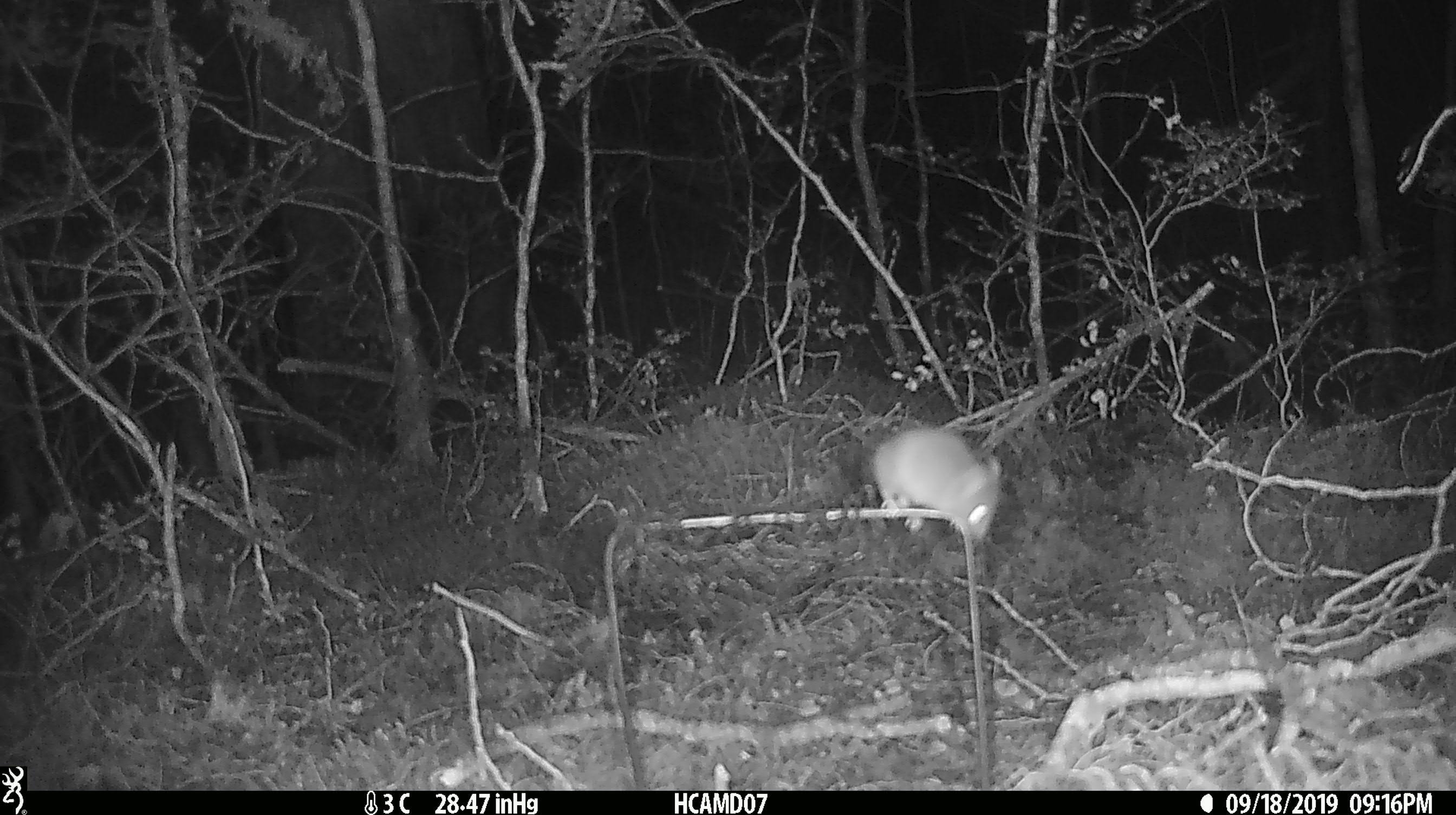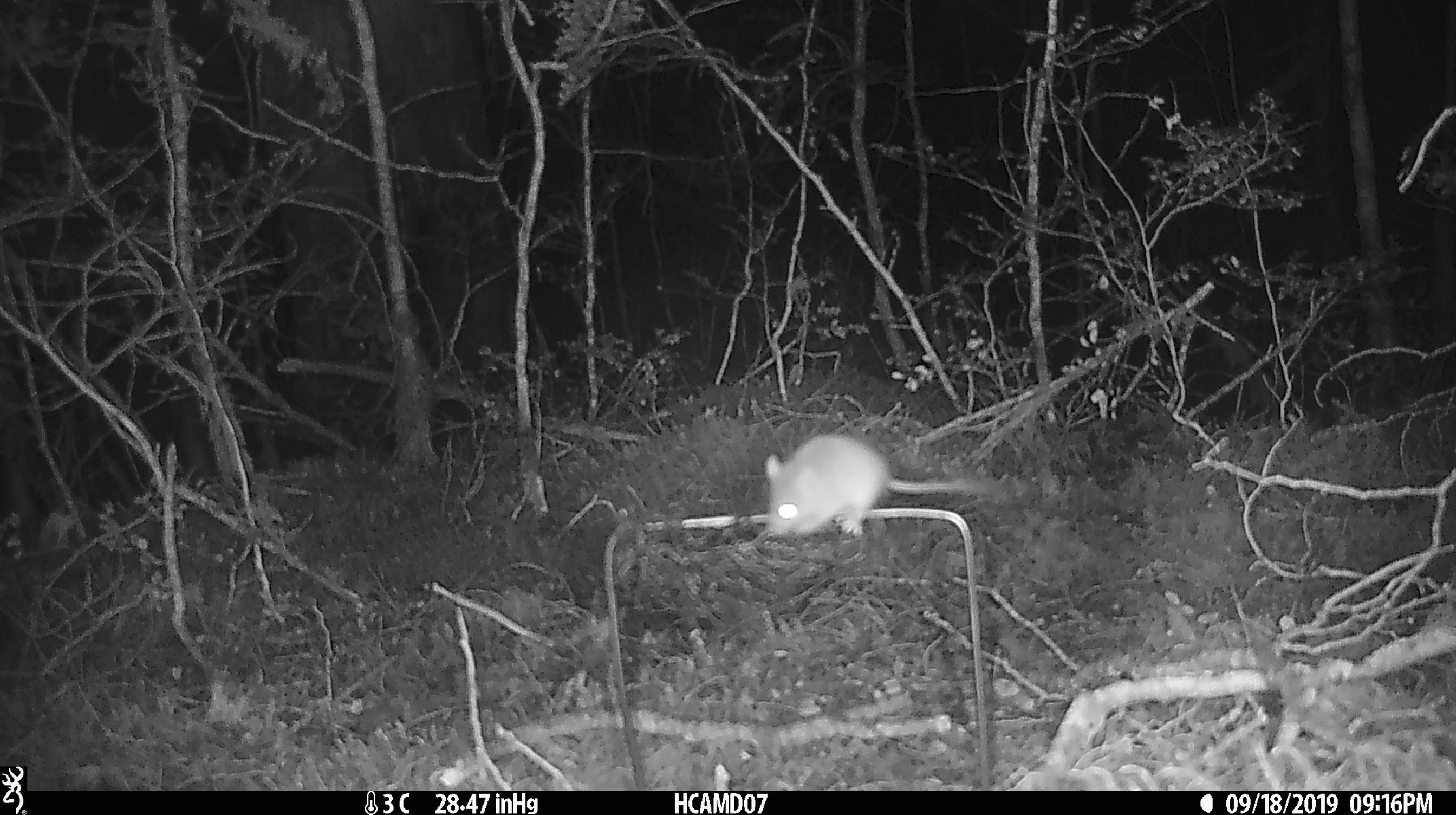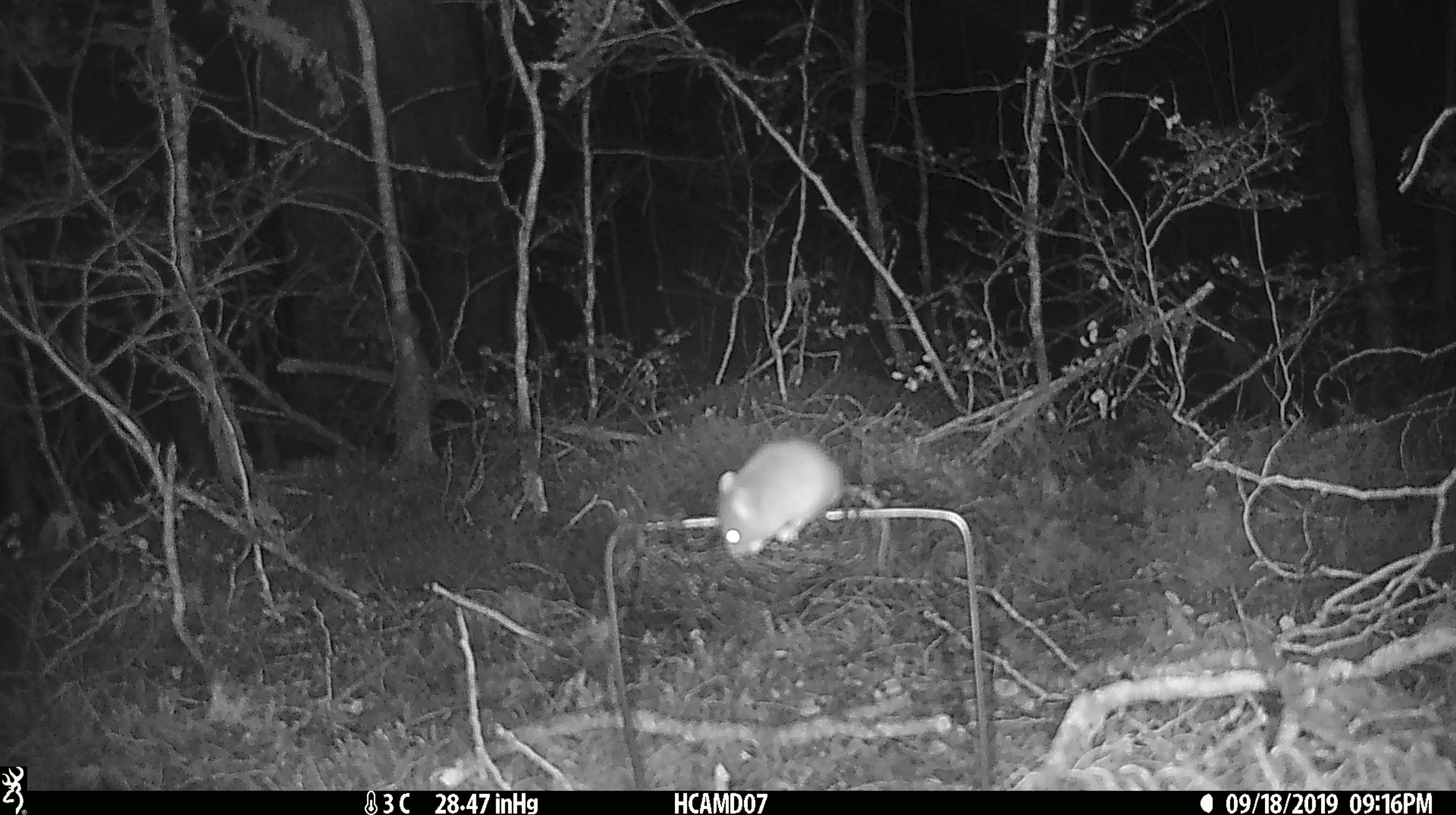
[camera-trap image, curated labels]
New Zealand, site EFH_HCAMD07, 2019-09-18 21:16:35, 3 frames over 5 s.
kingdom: Animalia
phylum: Chordata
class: Mammalia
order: Rodentia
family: Muridae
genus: Mus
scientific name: Mus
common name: mouse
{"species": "mouse (Mus)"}